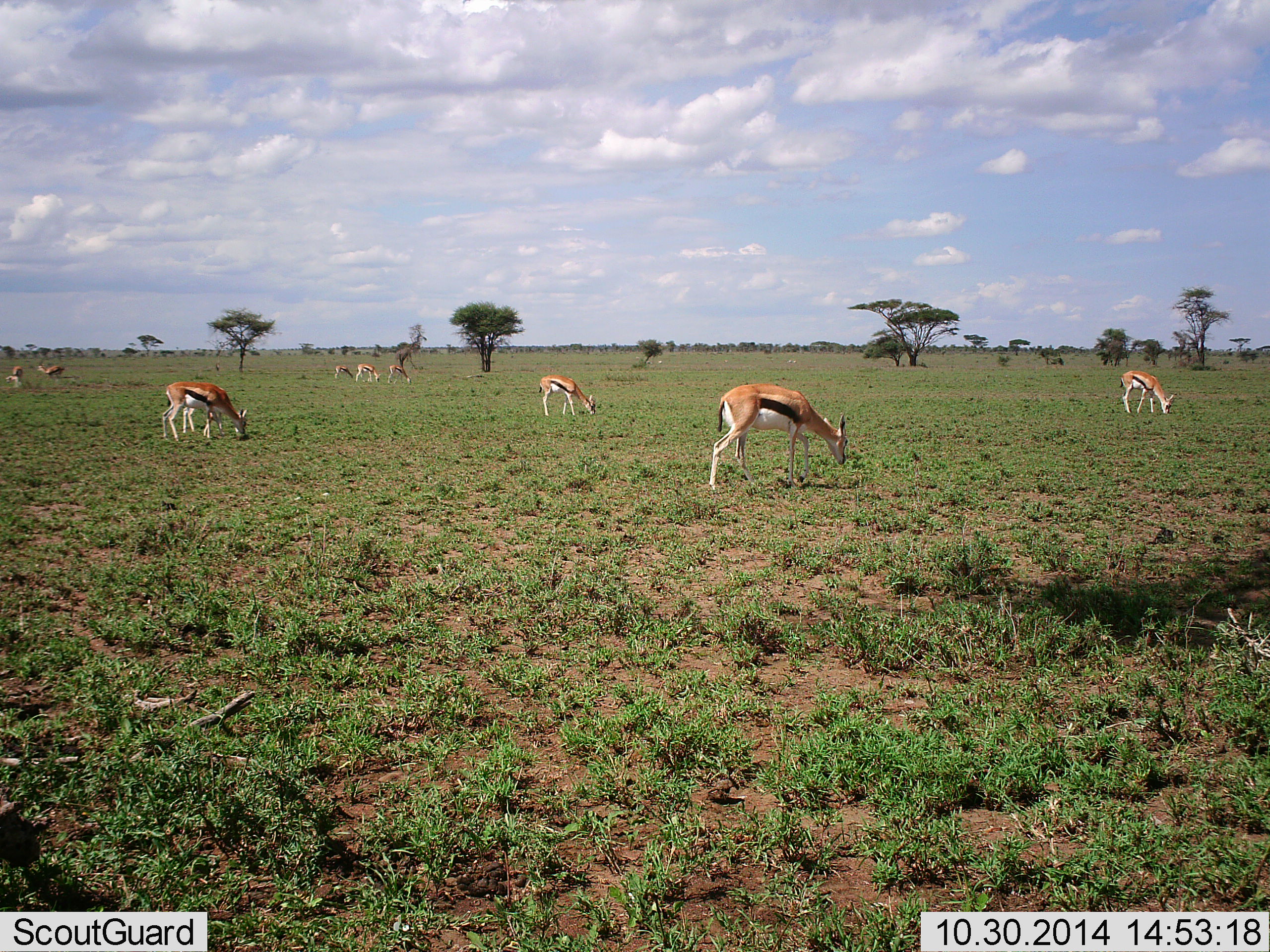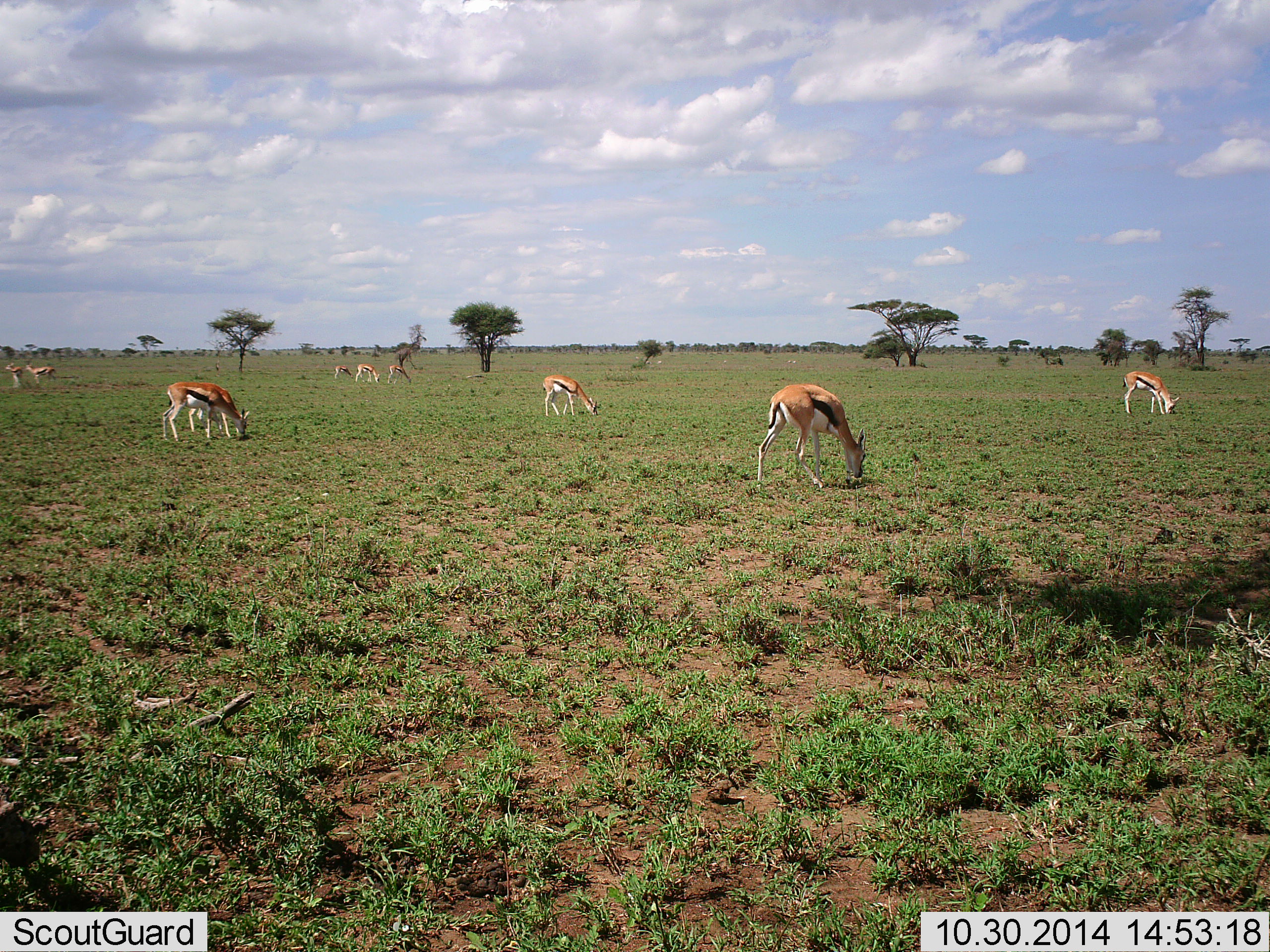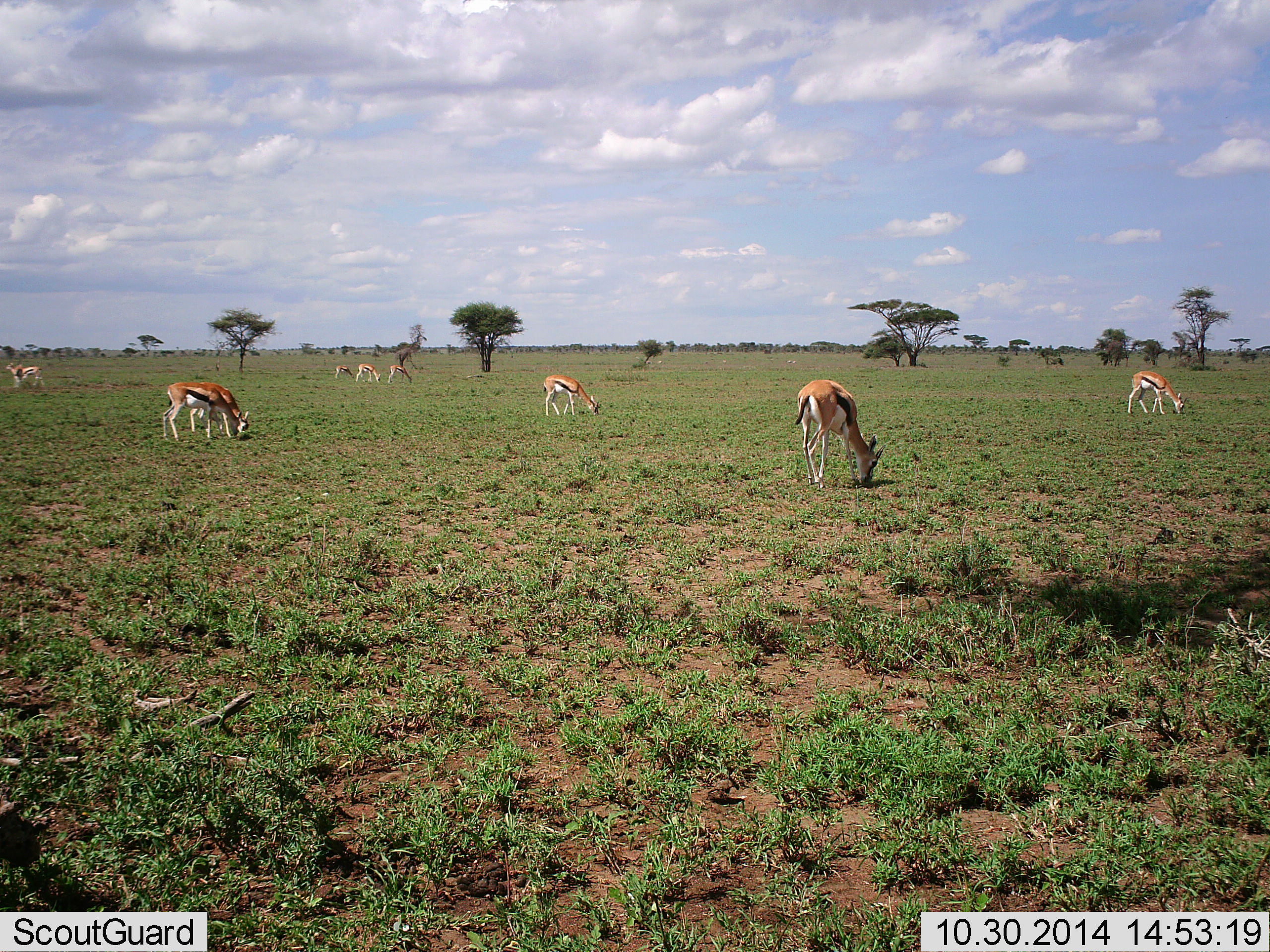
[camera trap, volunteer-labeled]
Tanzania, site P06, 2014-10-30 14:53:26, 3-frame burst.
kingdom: Animalia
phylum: Chordata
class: Mammalia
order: Artiodactyla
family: Bovidae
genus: Eudorcas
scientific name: Eudorcas thomsonii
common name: thomson's gazelle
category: gazellethomsons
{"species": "gazellethomsons (thomson's gazelle) (Eudorcas thomsonii)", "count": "10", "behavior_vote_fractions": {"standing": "40%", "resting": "0%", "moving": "30%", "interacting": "0%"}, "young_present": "0%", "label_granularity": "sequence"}